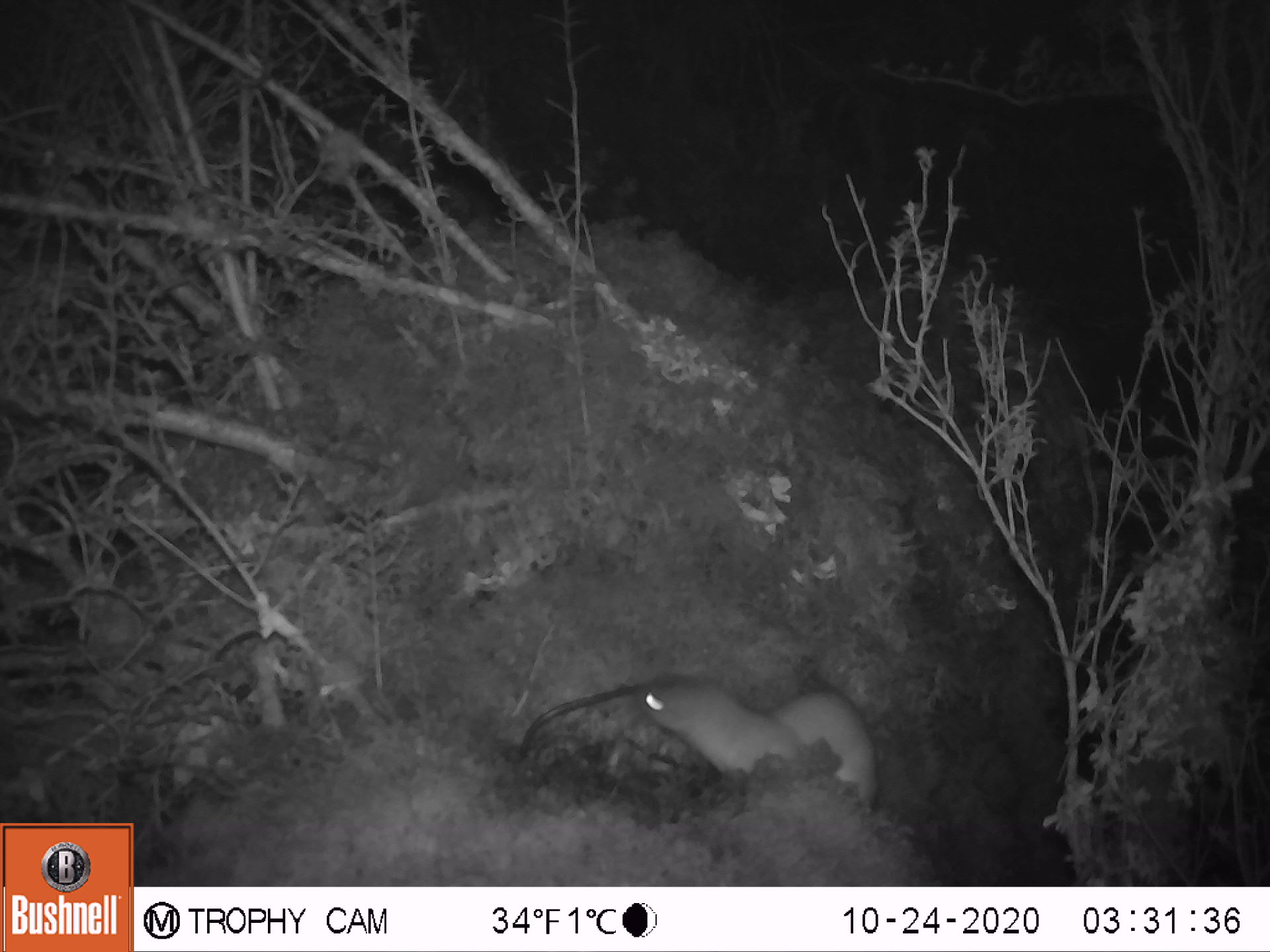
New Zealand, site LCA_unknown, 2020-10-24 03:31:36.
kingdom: Animalia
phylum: Chordata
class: Mammalia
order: Carnivora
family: Mustelidae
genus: Mustela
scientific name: Mustela erminea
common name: stoat